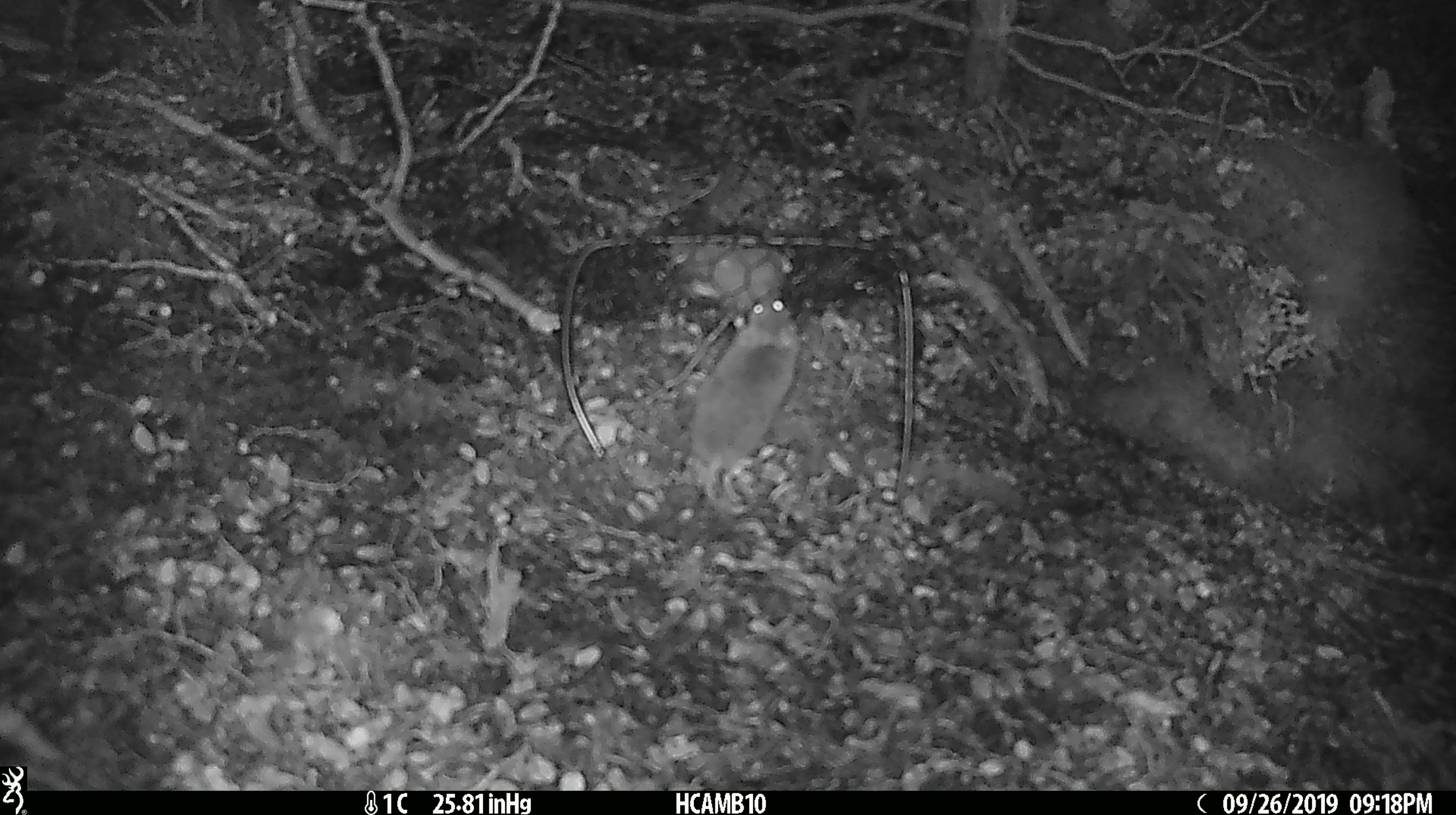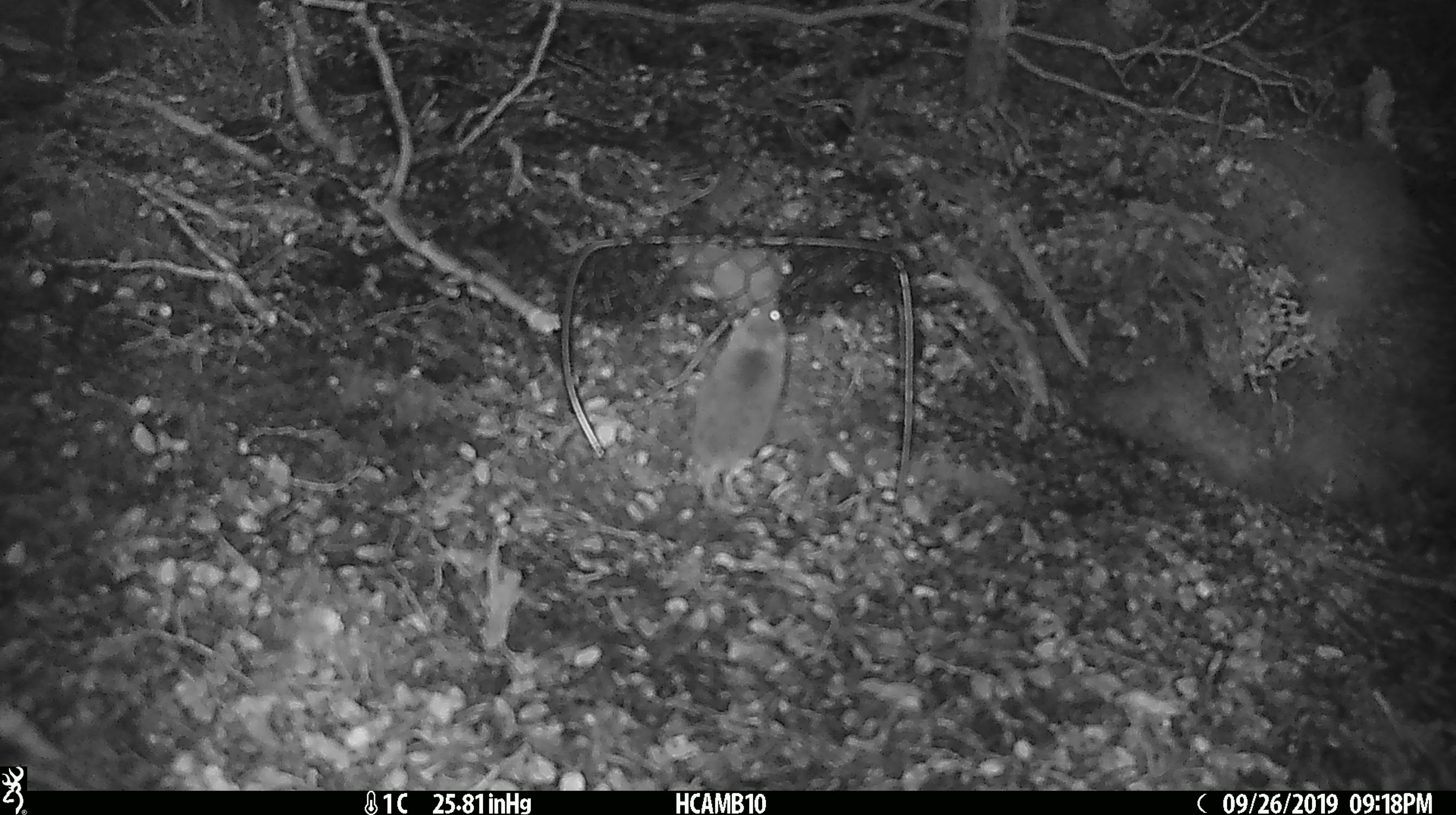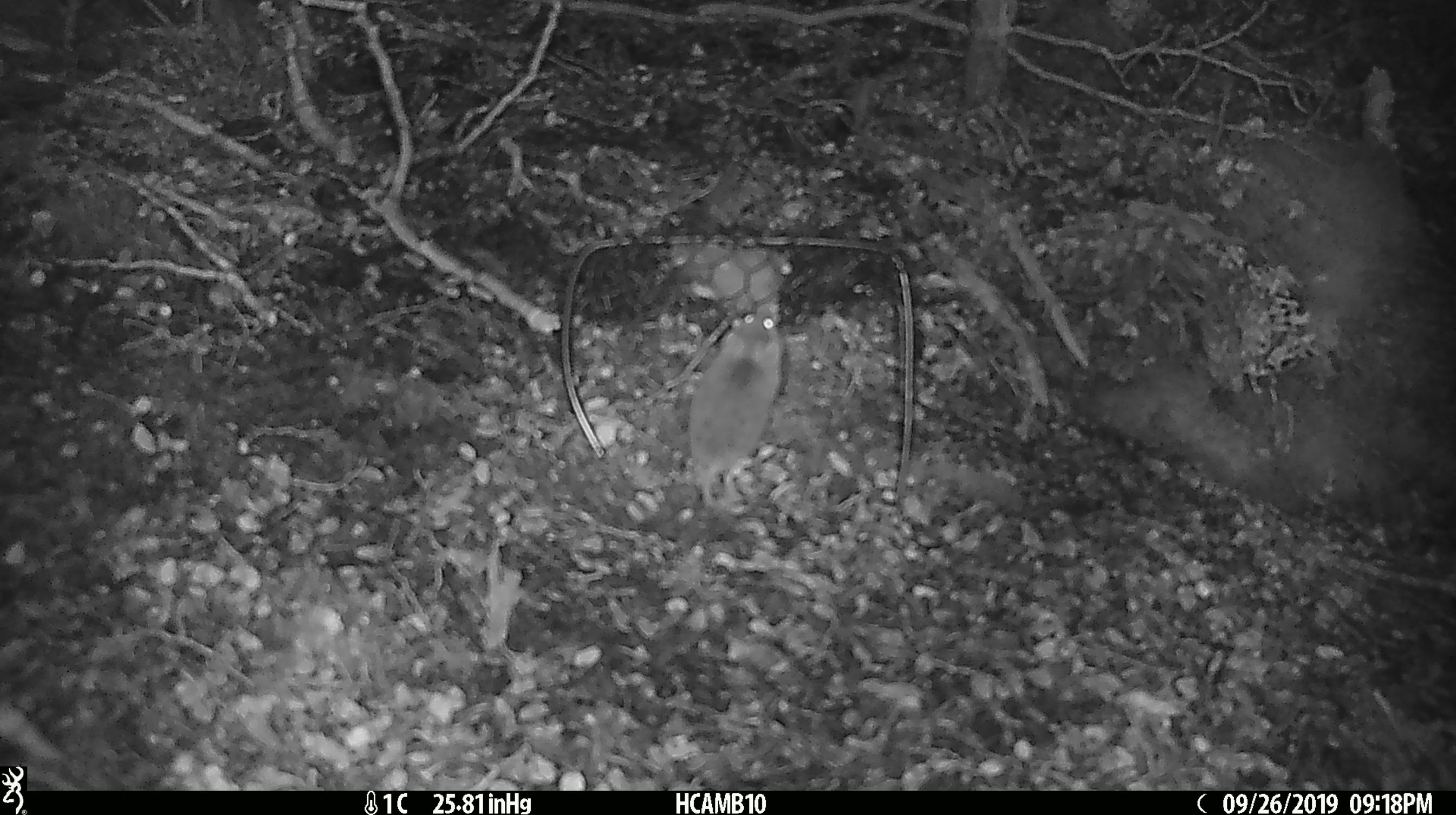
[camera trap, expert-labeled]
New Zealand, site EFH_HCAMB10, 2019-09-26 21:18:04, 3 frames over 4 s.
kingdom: Animalia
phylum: Chordata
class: Mammalia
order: Rodentia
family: Muridae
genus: Mus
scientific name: Mus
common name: mouse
Mouse (Mus).